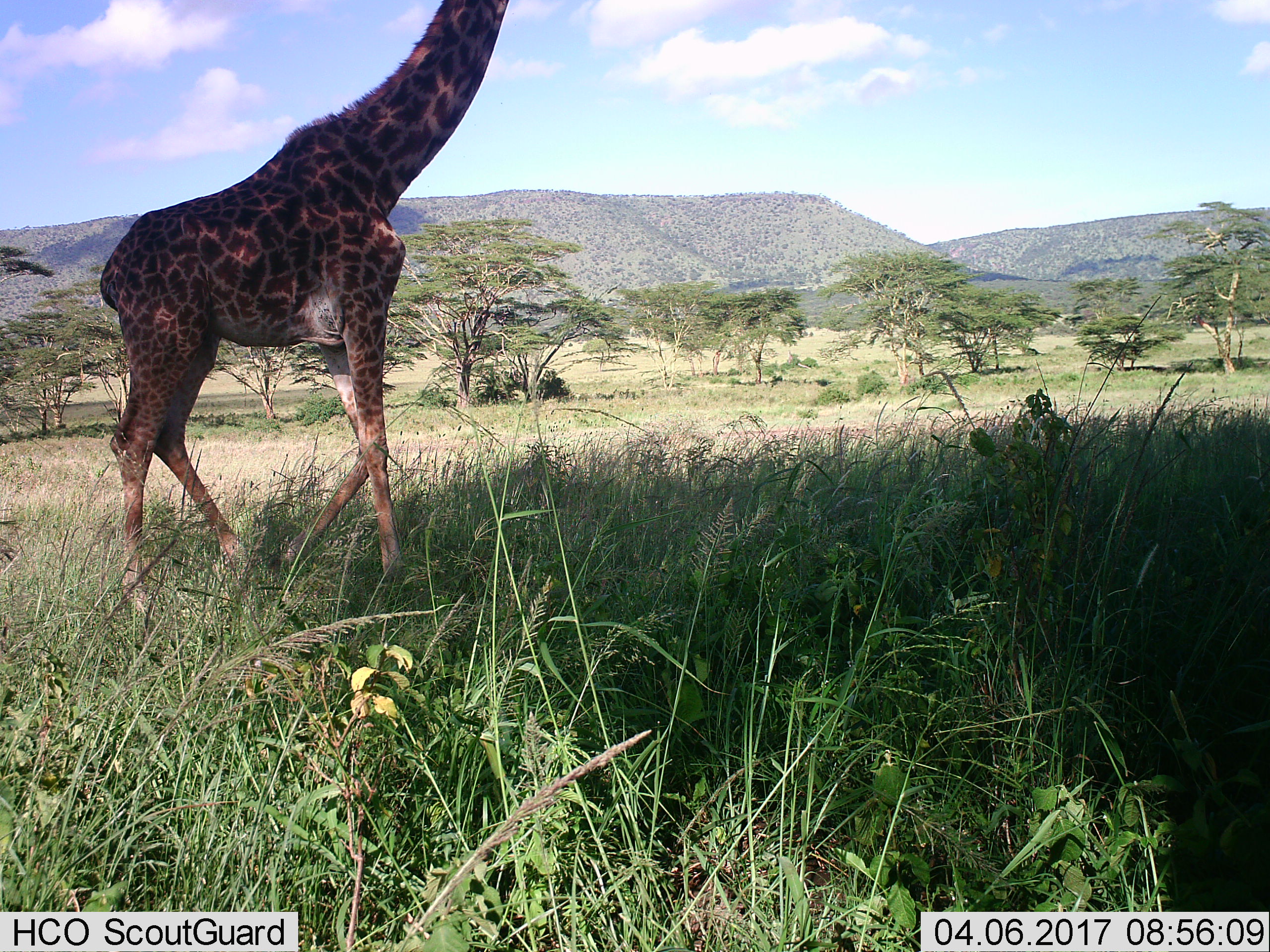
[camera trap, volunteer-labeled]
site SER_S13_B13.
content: unidentified animal